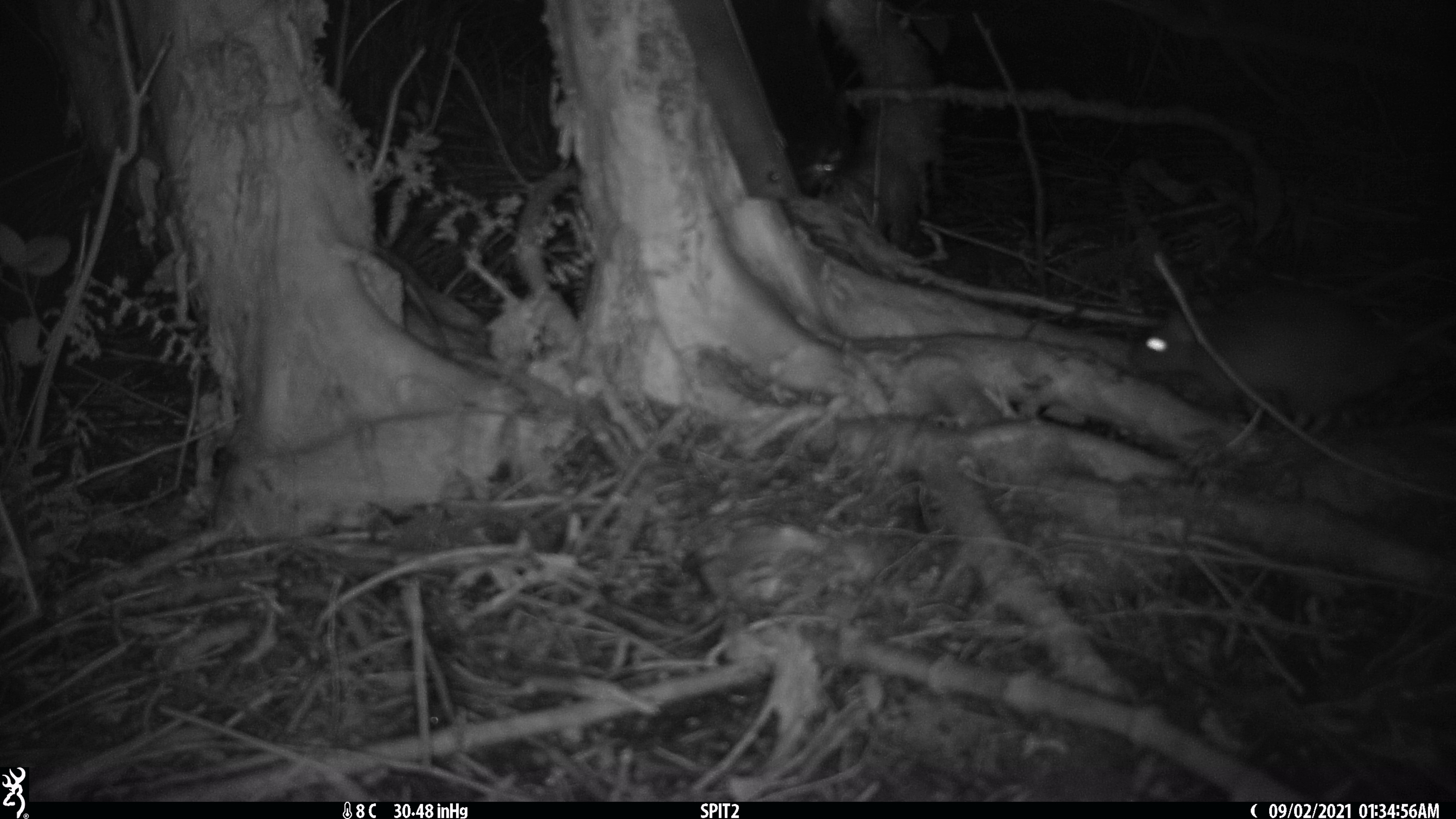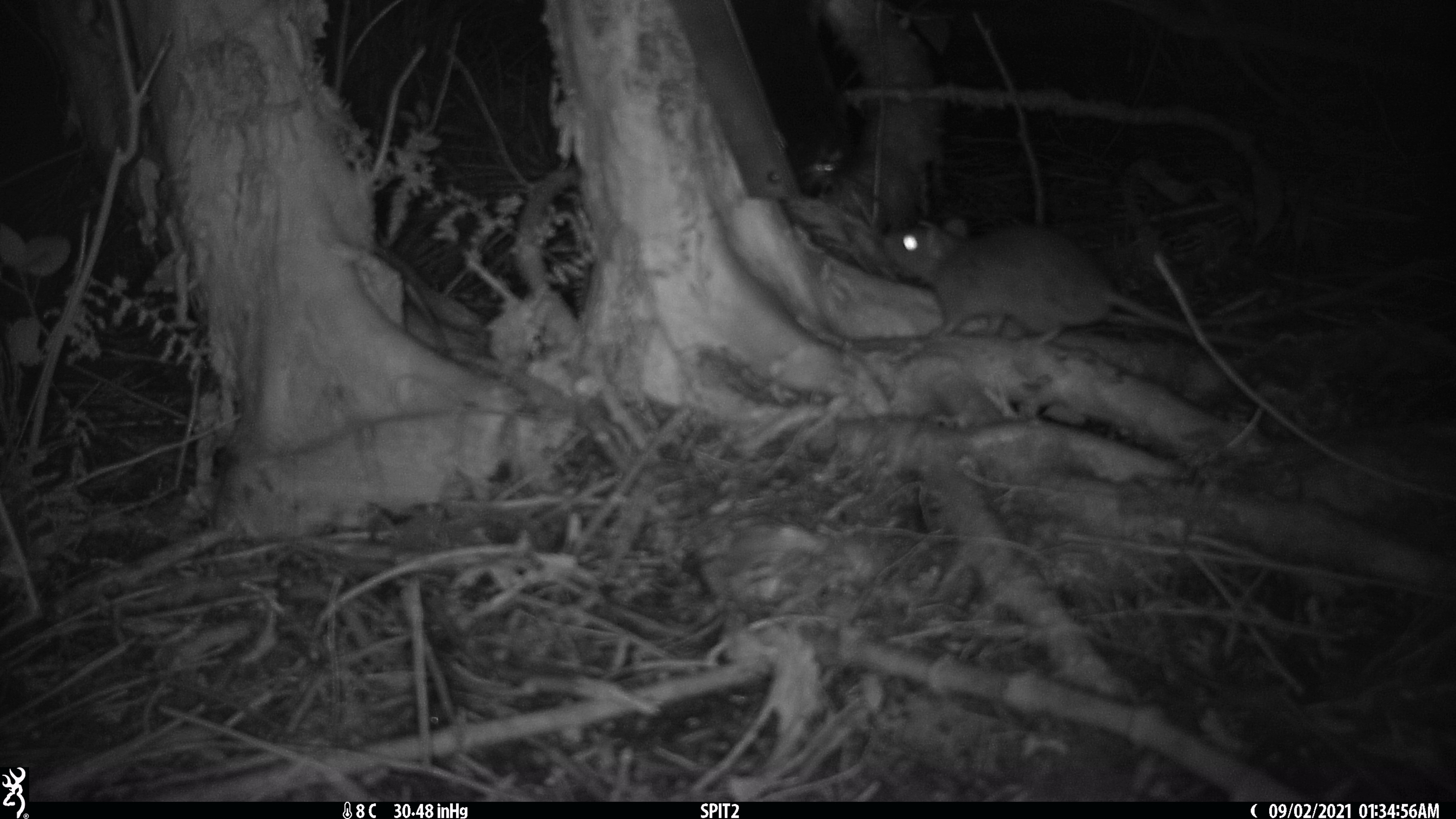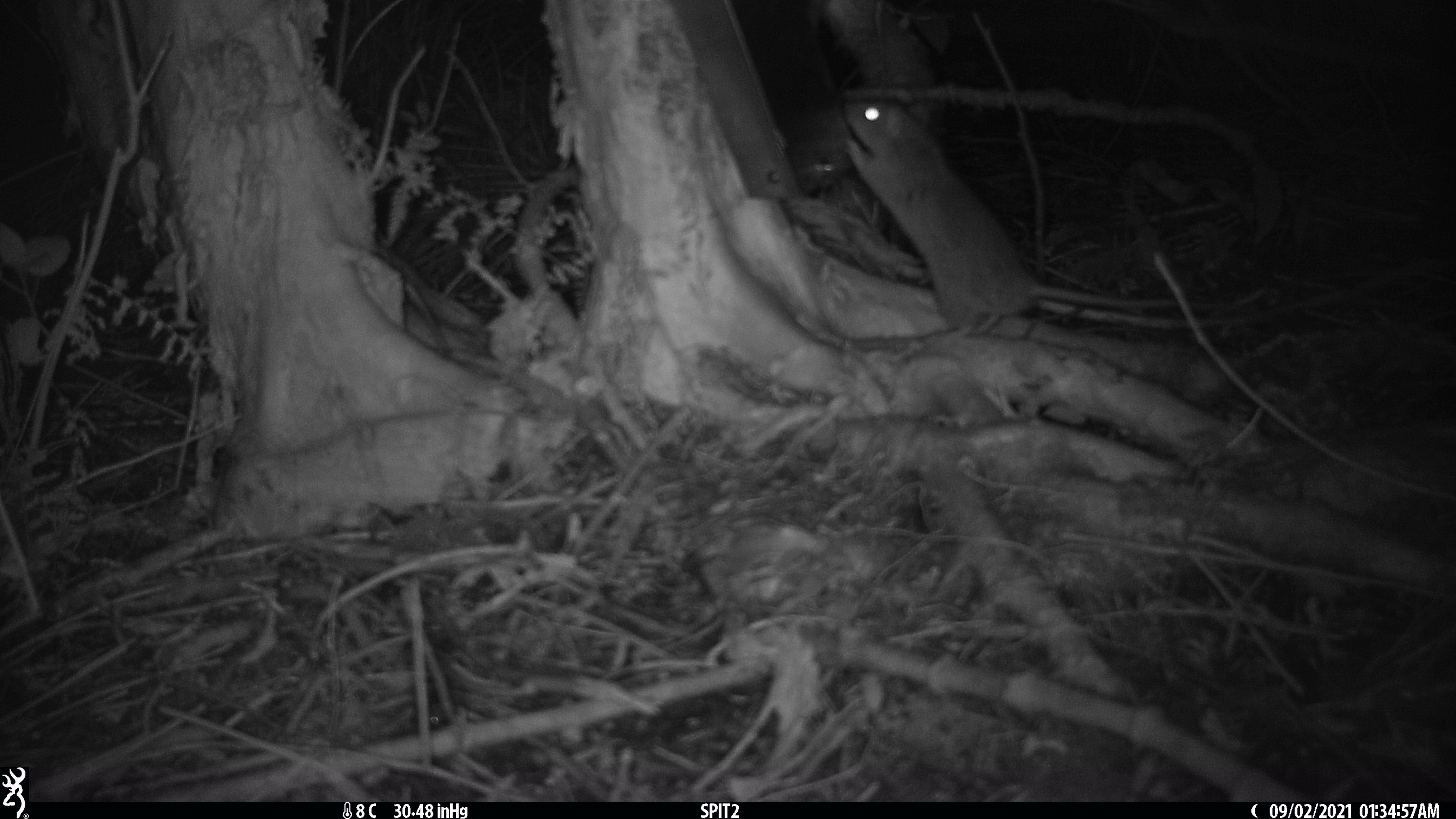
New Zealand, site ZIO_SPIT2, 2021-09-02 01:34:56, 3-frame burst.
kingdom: Animalia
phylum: Chordata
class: Mammalia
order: Rodentia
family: Muridae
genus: Rattus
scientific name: Rattus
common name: rat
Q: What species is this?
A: Rat (Rattus).